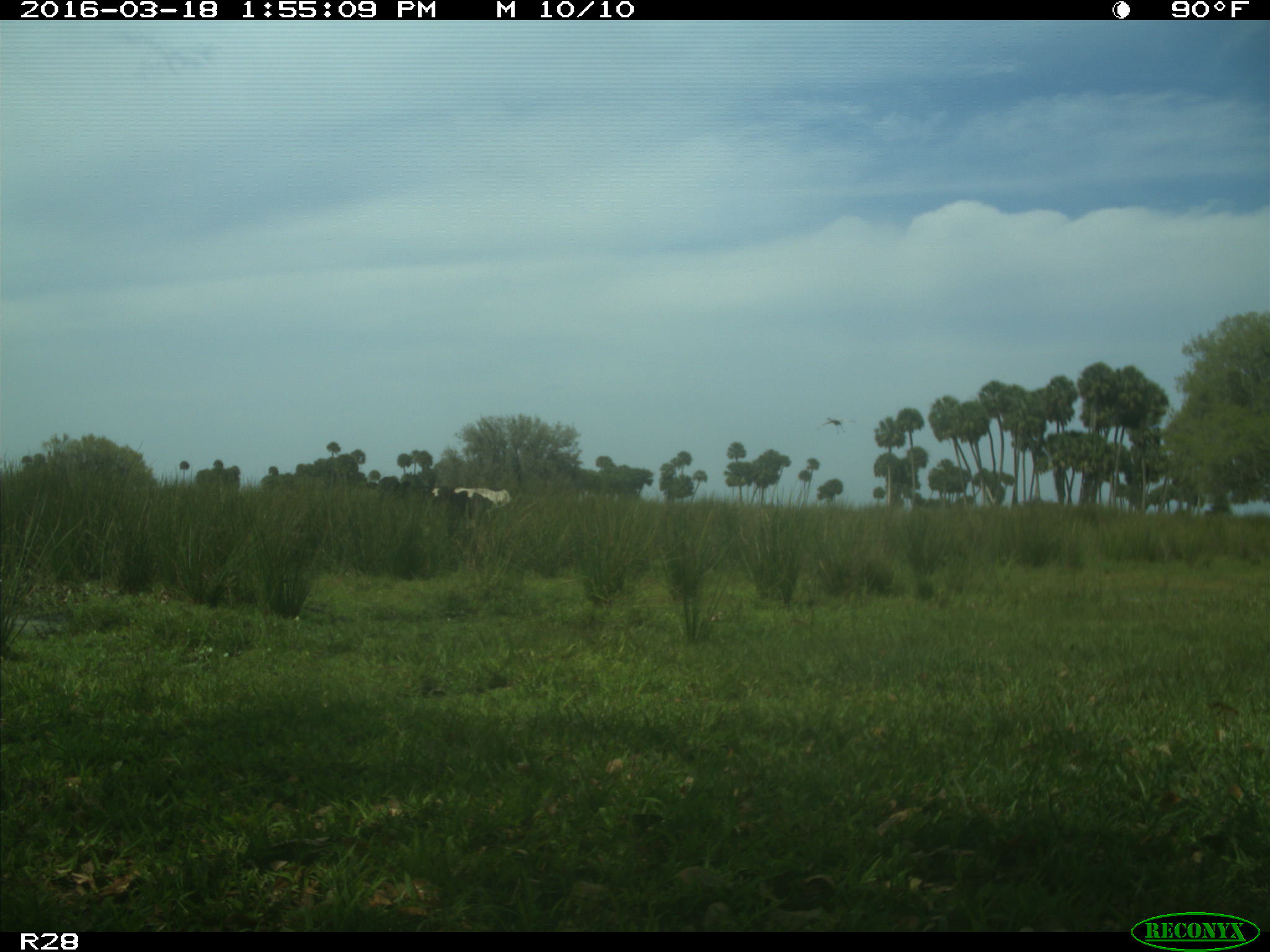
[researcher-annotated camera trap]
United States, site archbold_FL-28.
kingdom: Animalia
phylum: Chordata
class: Mammalia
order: Artiodactyla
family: Bovidae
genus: Bos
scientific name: Bos taurus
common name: domestic cow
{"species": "Bos taurus (domestic cow)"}